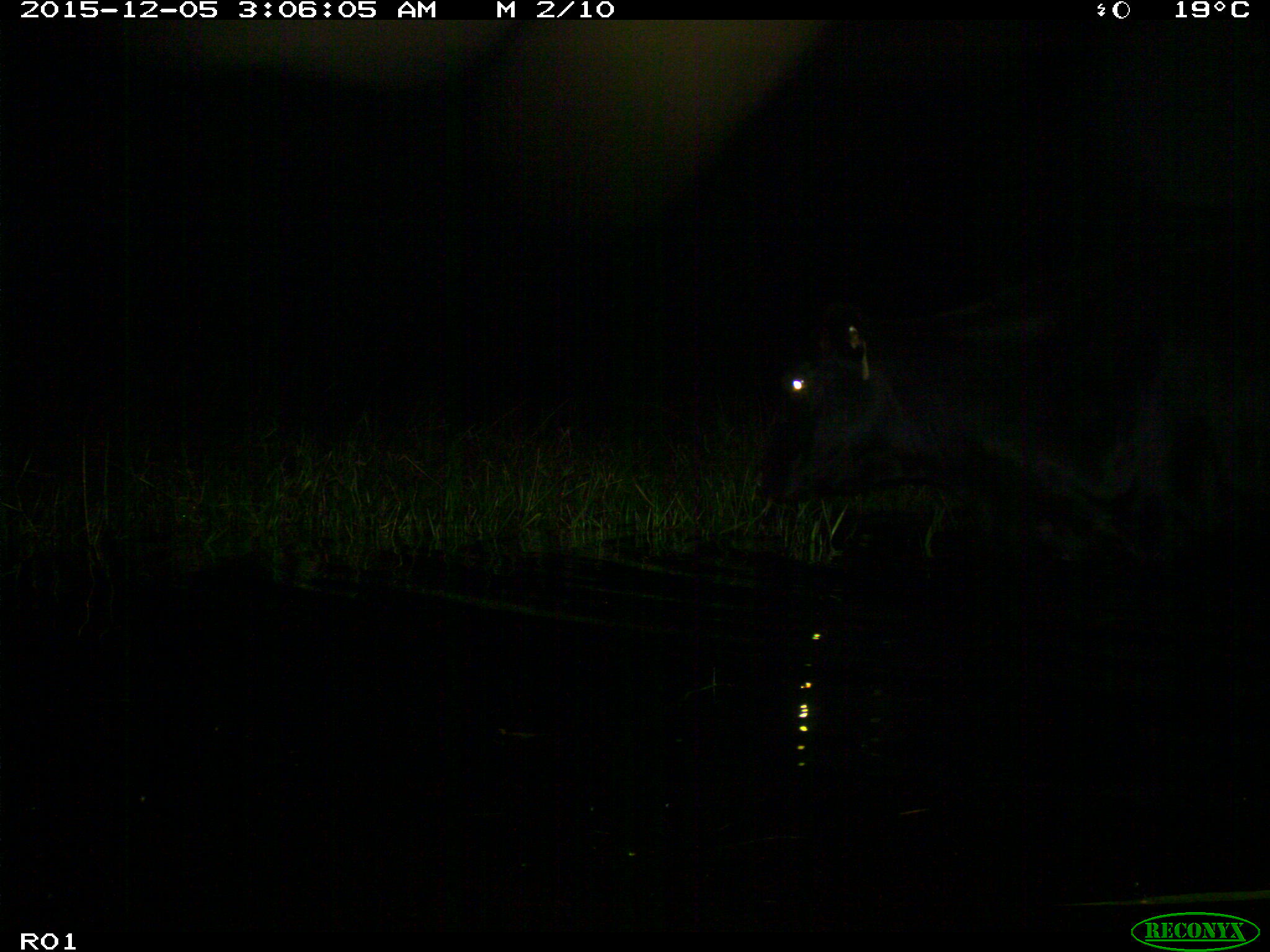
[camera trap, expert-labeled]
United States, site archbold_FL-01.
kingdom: Animalia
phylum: Chordata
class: Mammalia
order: Artiodactyla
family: Bovidae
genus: Bos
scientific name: Bos taurus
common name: domestic cow